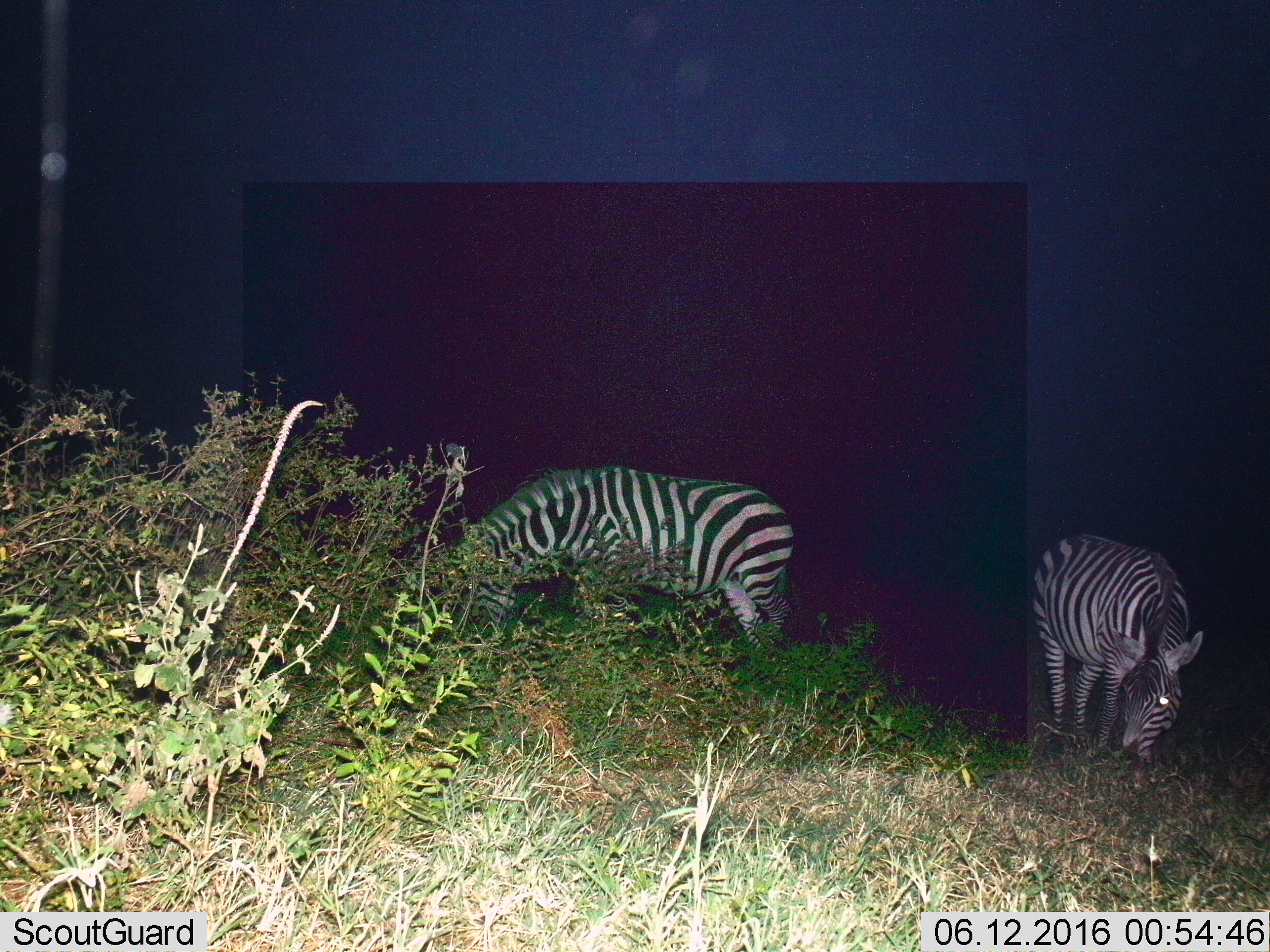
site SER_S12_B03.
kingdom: Animalia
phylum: Chordata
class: Mammalia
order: Perissodactyla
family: Equidae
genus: Equus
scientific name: Equus quagga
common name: plains zebra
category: zebraplains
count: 2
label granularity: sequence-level